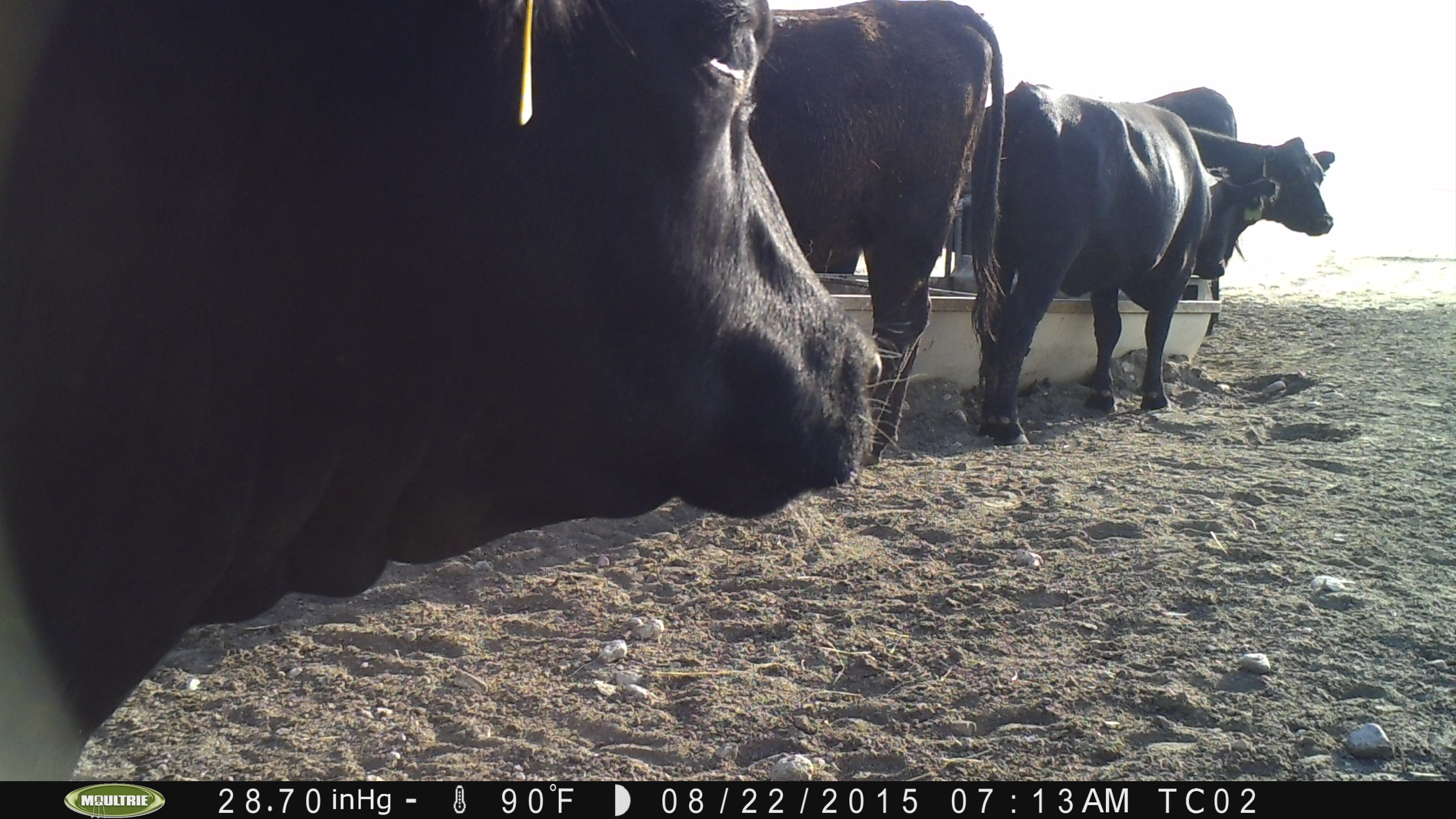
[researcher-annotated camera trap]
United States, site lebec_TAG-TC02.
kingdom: Animalia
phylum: Chordata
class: Mammalia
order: Artiodactyla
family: Bovidae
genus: Bos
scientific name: Bos taurus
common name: domestic cow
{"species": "Bos taurus (domestic cow)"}